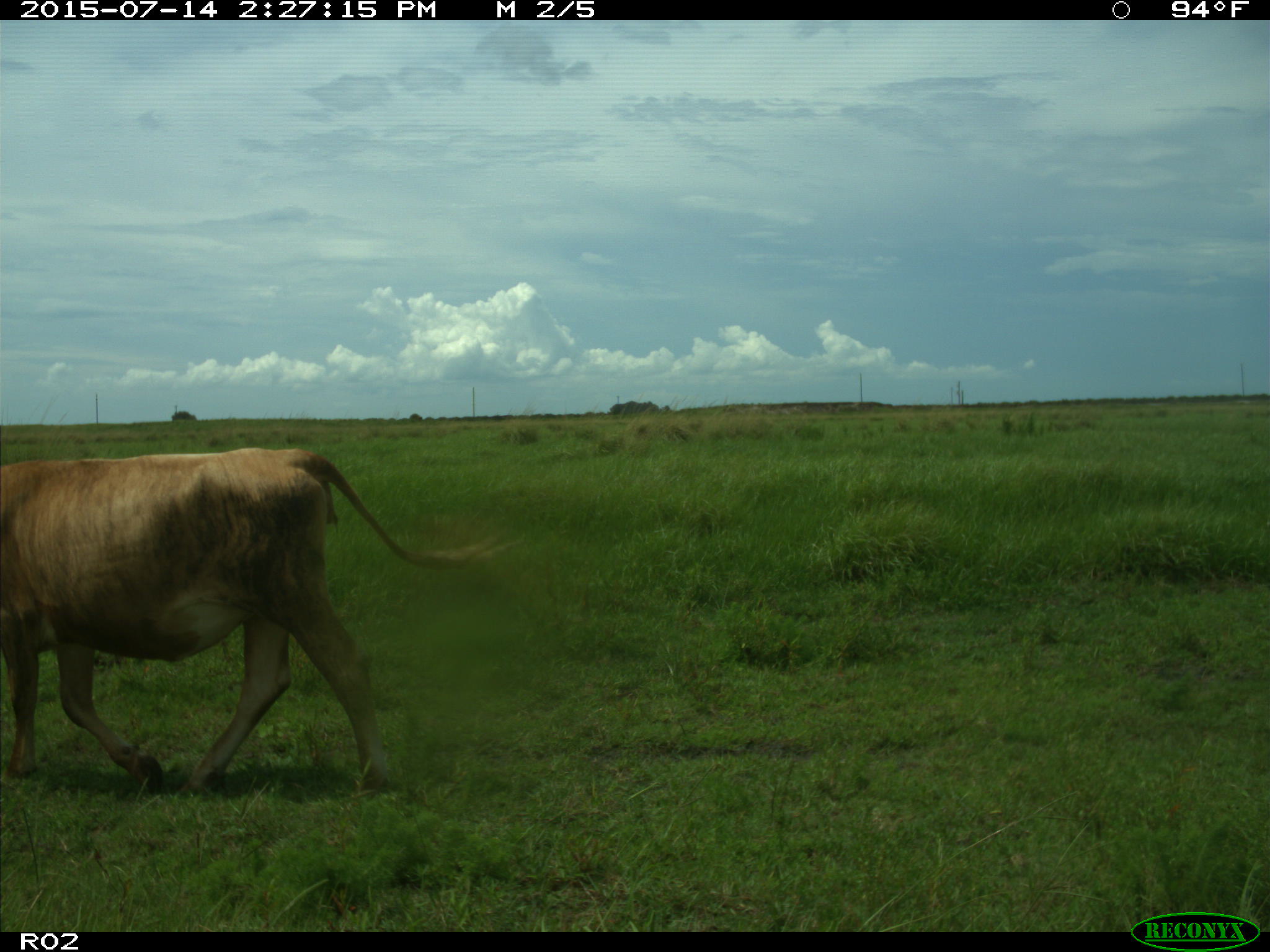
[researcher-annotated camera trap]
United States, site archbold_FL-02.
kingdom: Animalia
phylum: Chordata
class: Mammalia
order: Artiodactyla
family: Bovidae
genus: Bos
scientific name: Bos taurus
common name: domestic cow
Bos taurus (domestic cow).